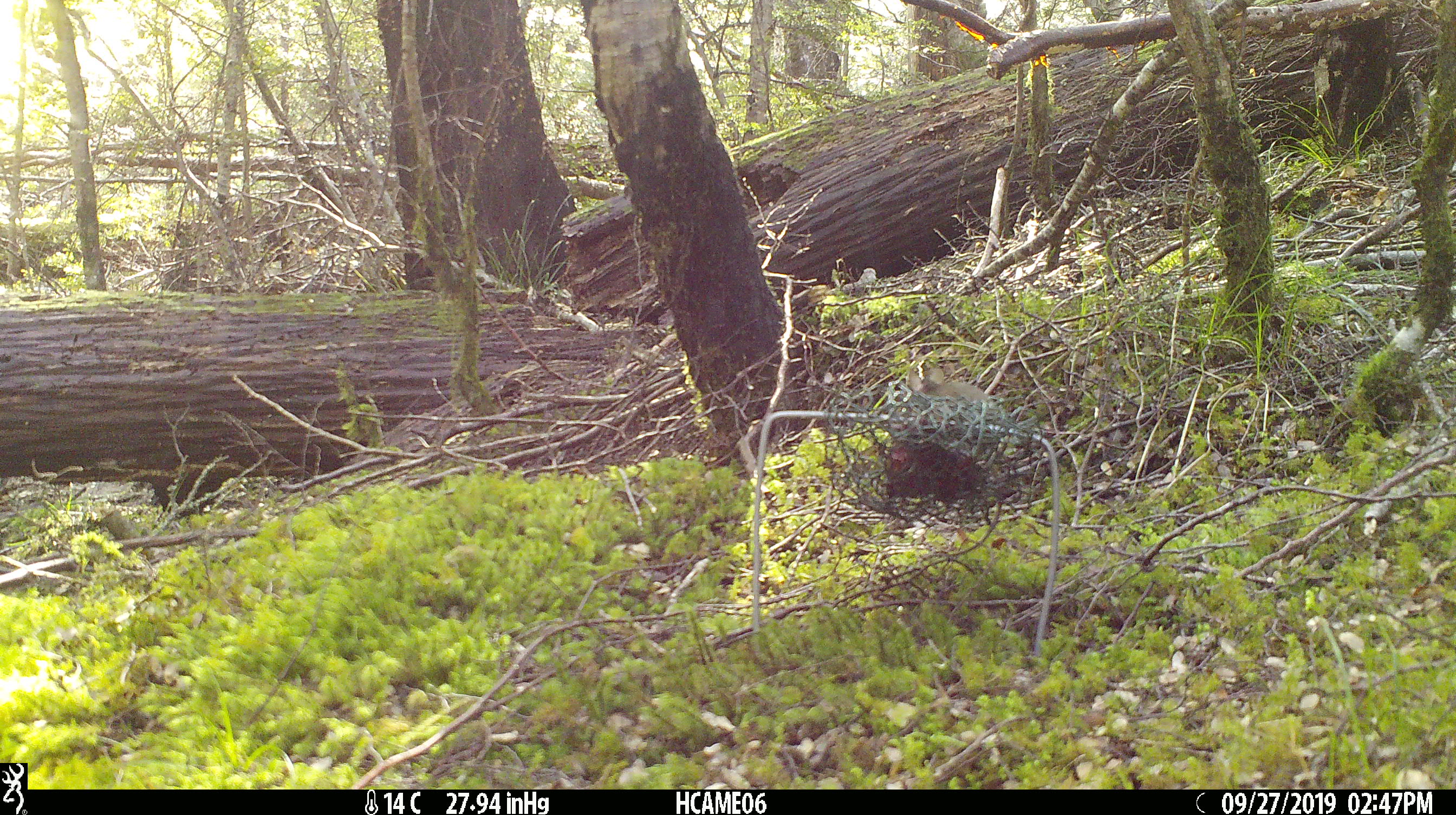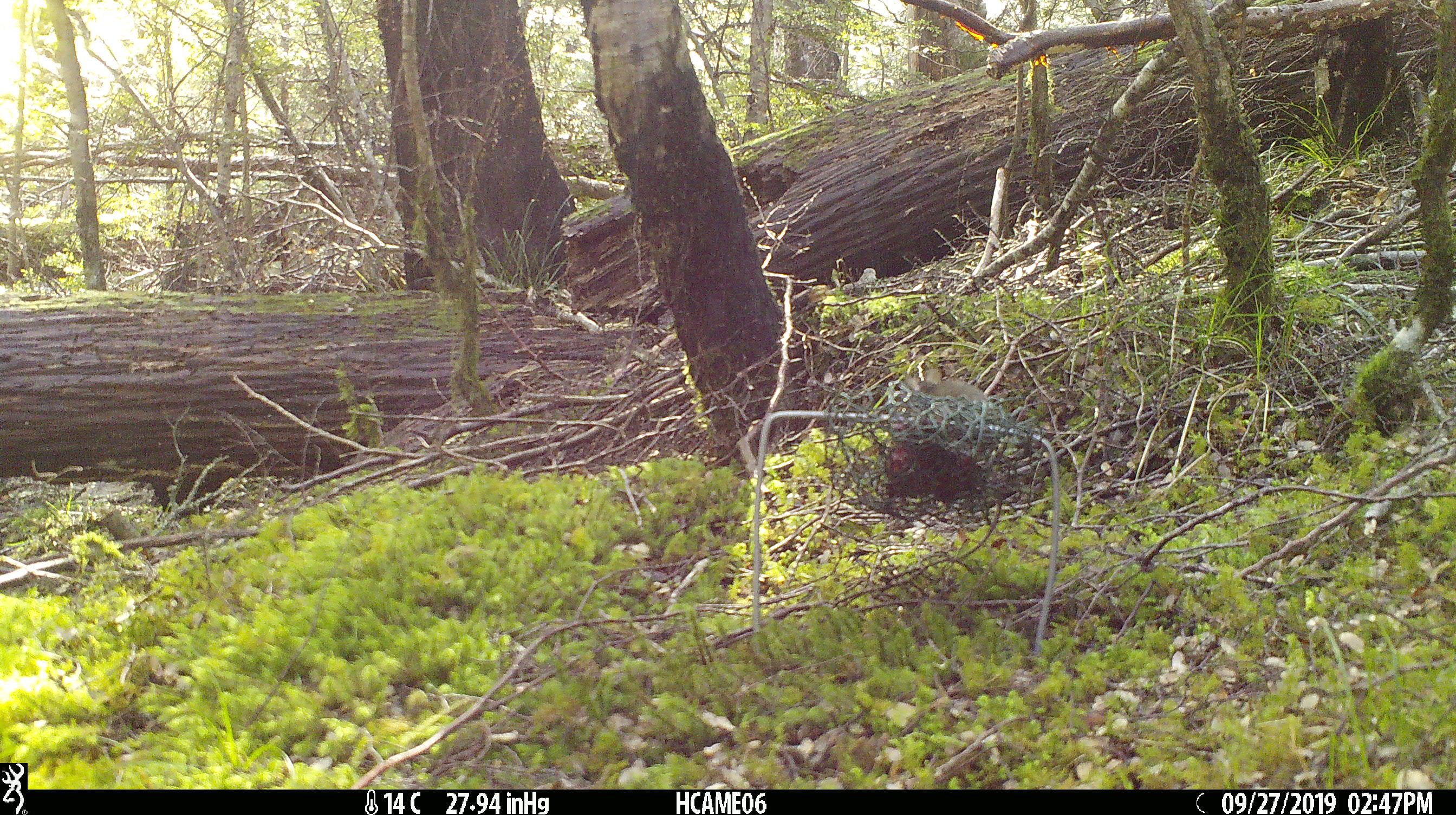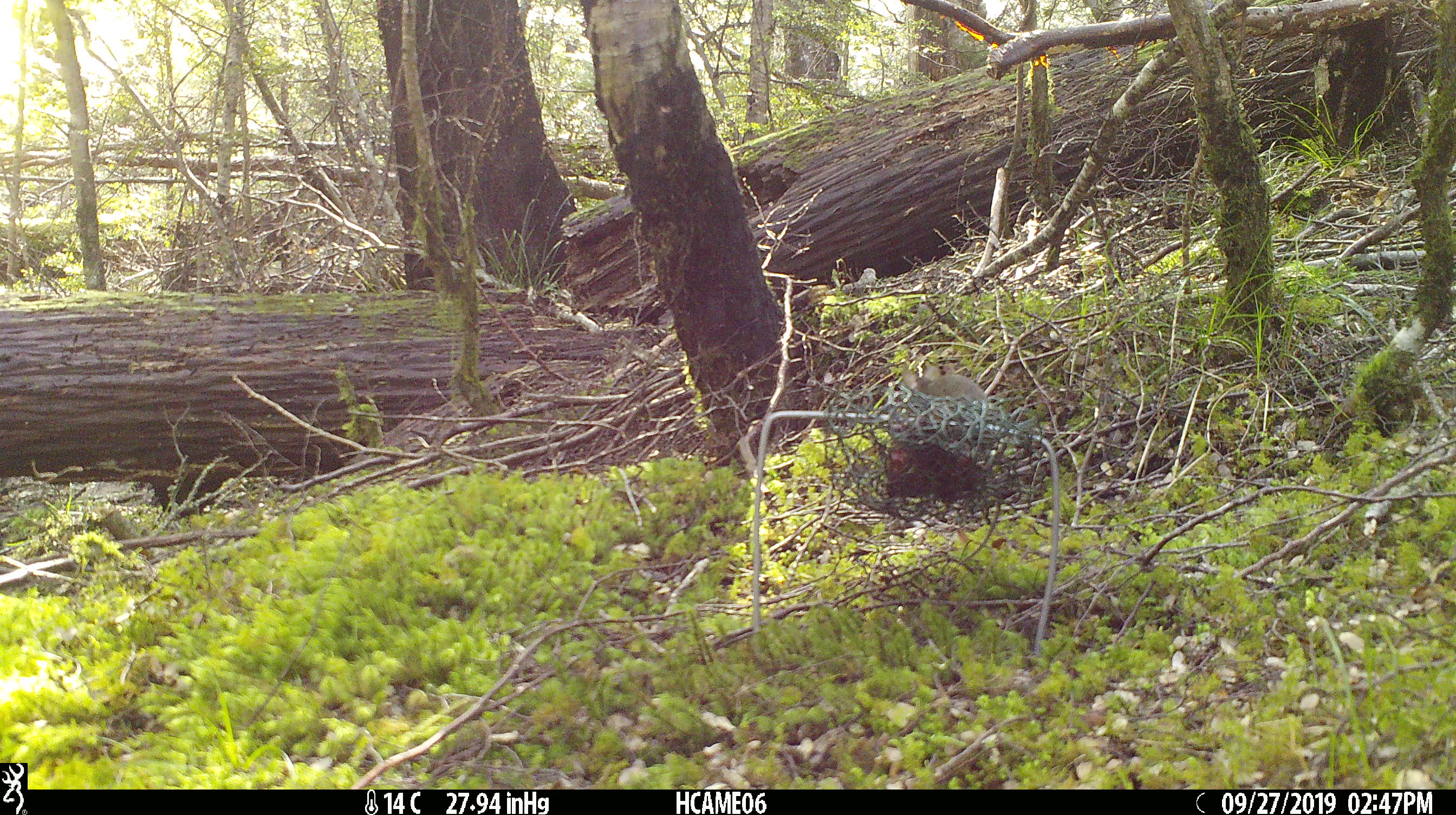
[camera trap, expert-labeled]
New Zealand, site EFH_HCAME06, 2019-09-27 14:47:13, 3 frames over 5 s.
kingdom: Animalia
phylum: Chordata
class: Mammalia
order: Rodentia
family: Muridae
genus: Mus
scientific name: Mus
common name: mouse